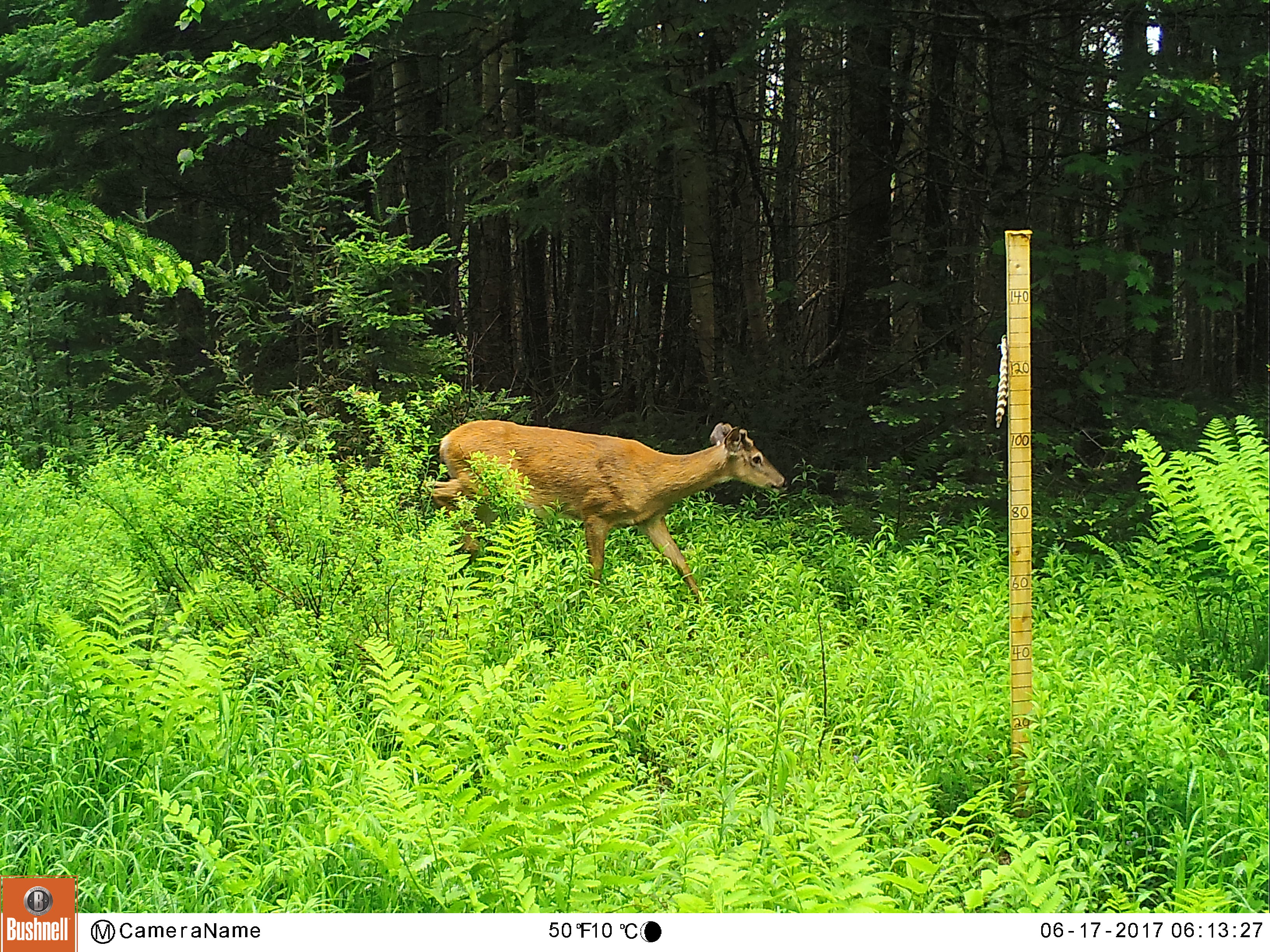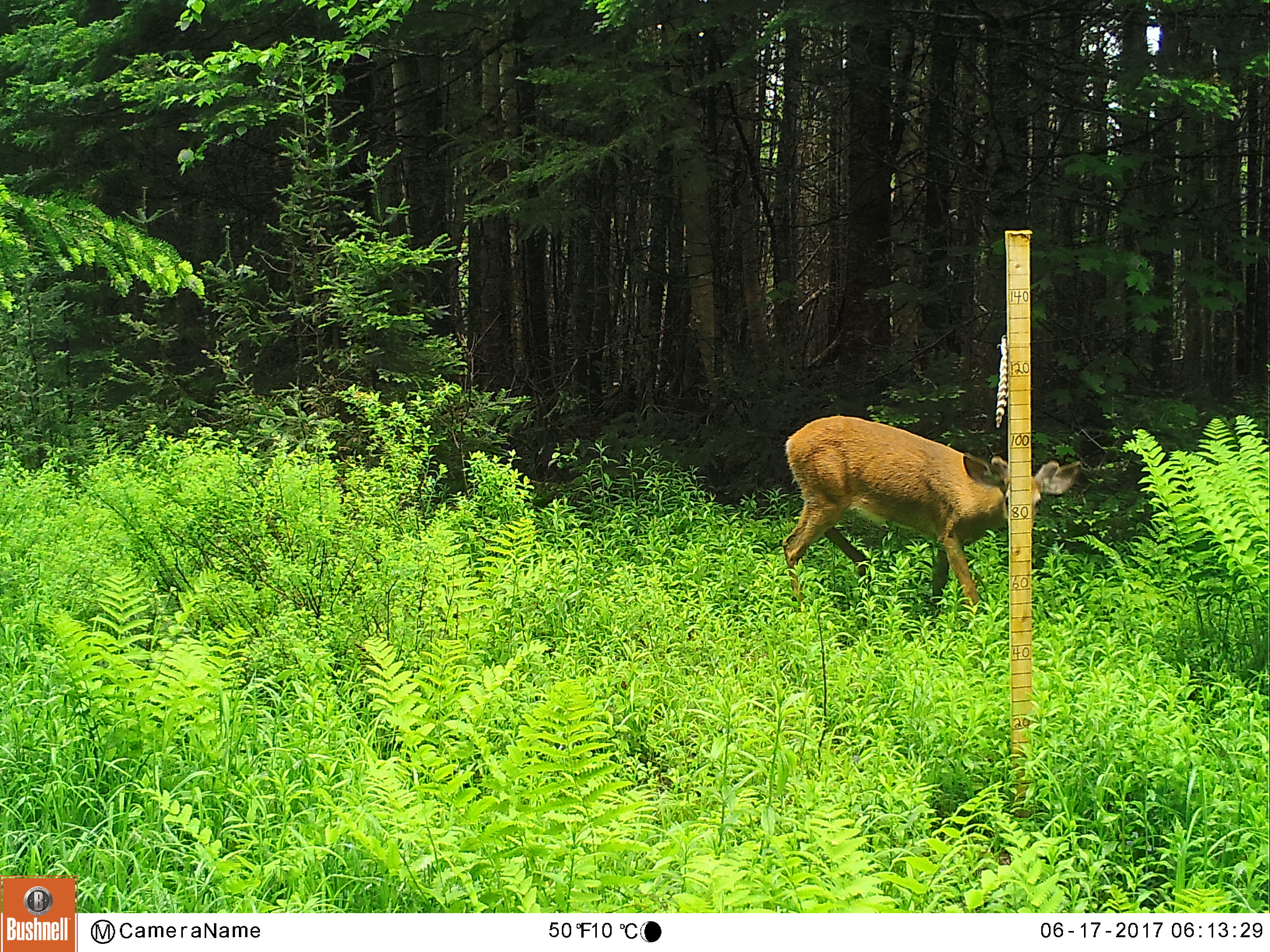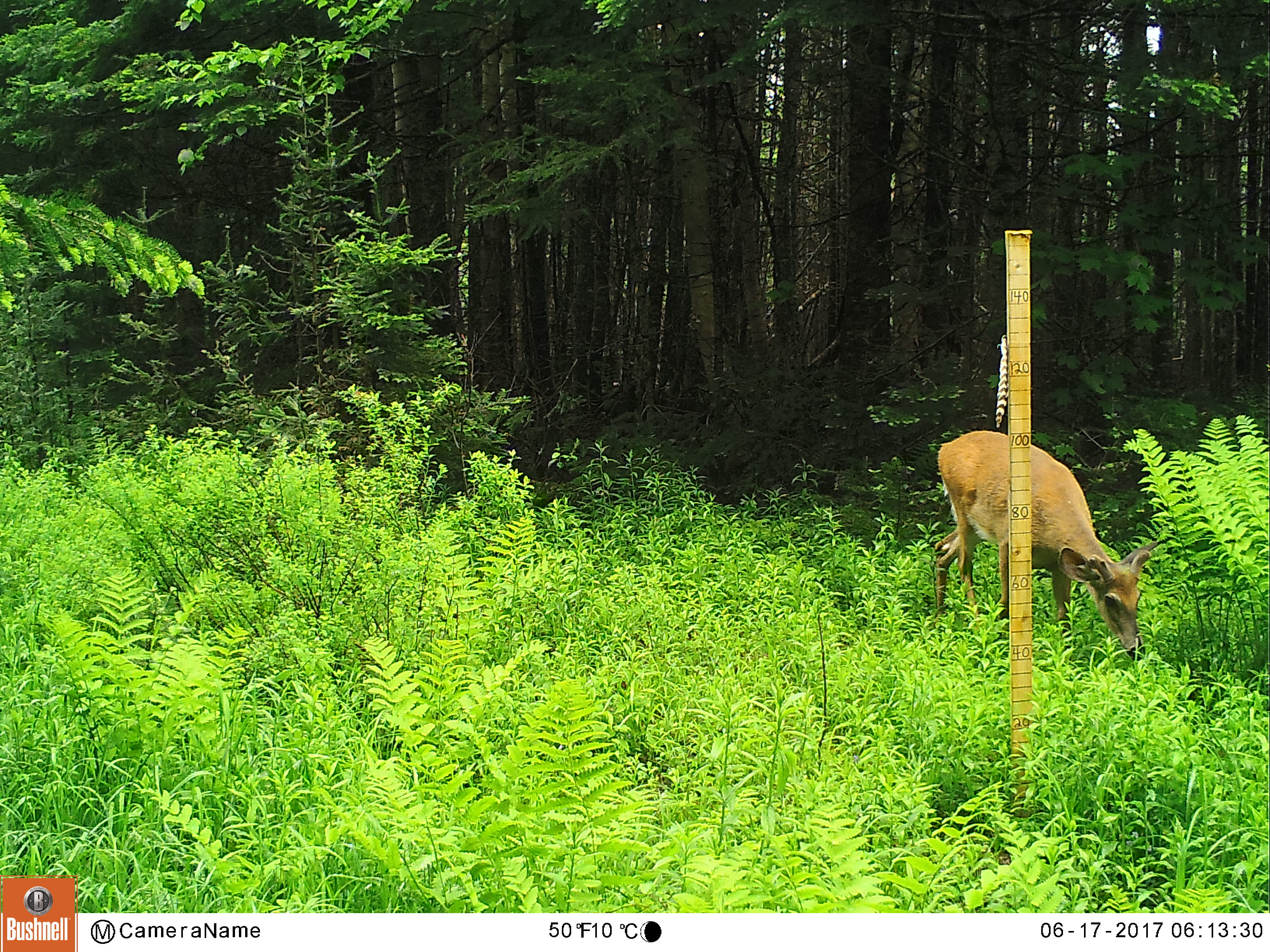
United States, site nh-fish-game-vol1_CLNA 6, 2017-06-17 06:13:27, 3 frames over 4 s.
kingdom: Animalia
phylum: Chordata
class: Mammalia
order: Artiodactyla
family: Cervidae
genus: Odocoileus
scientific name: Odocoileus virginianus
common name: white-tailed deer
White-tailed deer (Odocoileus virginianus).